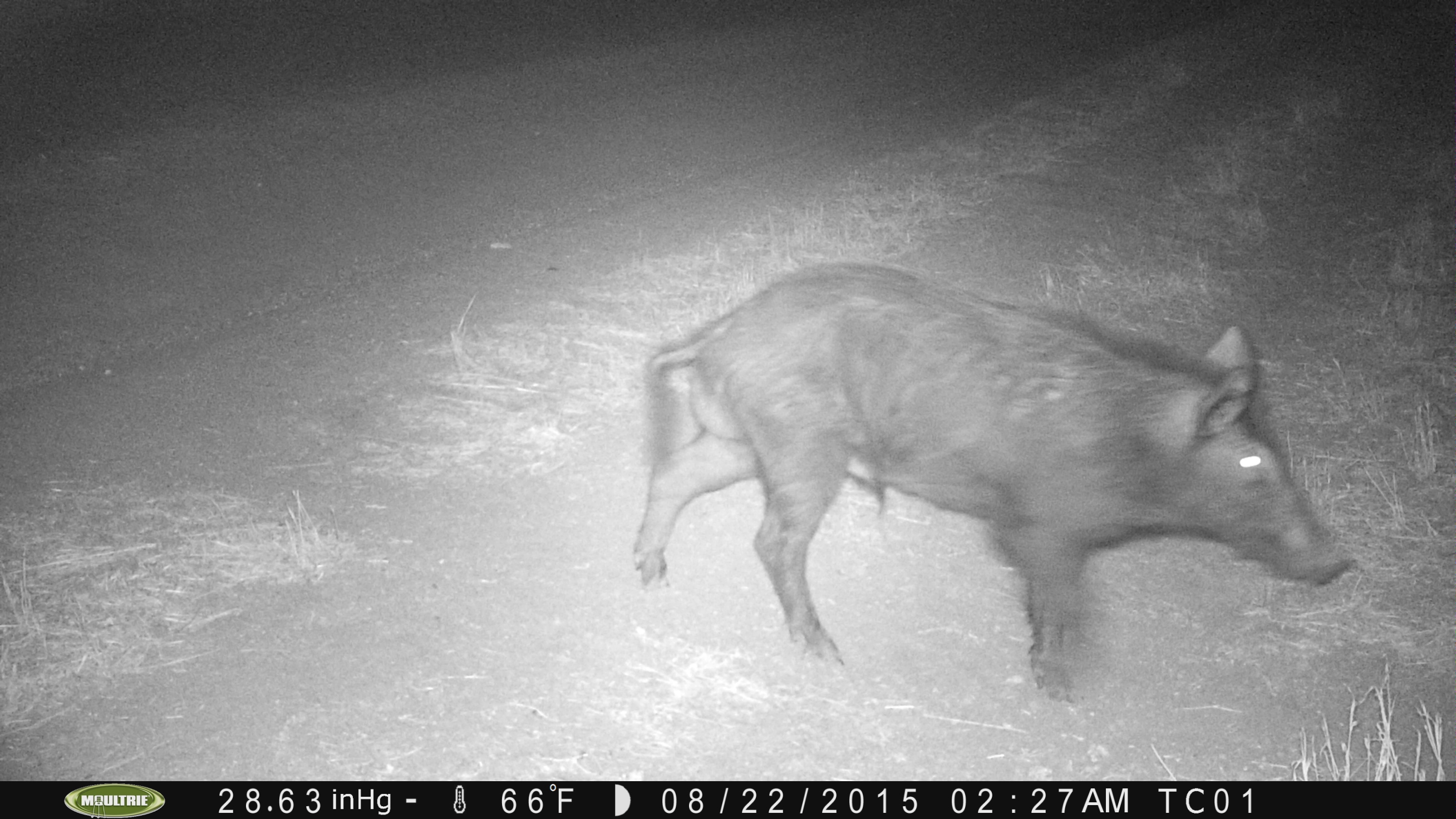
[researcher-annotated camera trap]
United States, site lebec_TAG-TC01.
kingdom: Animalia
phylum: Chordata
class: Mammalia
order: Artiodactyla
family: Suidae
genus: Sus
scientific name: Sus scrofa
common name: wild boar